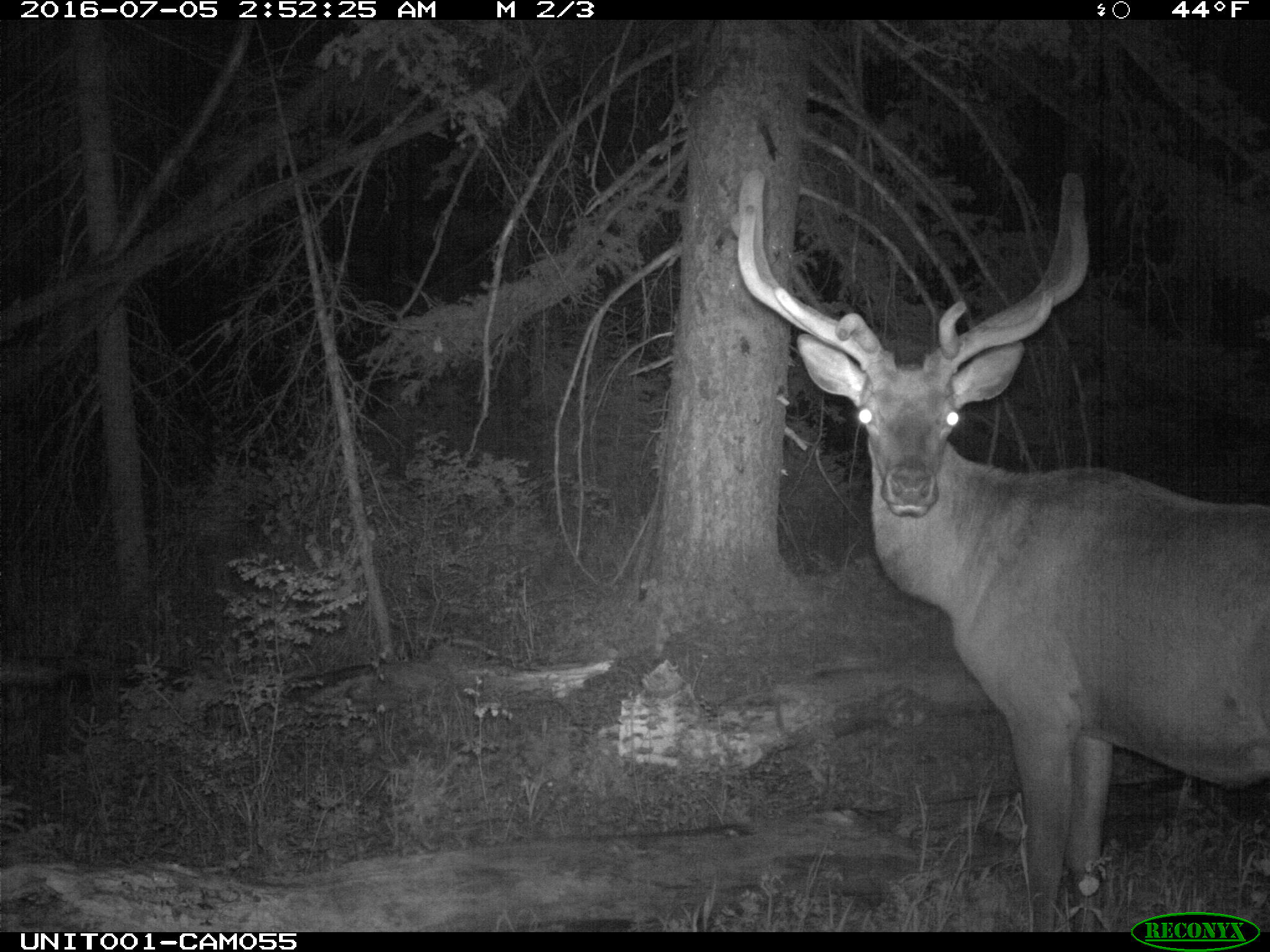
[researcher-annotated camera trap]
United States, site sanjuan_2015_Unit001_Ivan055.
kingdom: Animalia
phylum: Chordata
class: Mammalia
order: Artiodactyla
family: Cervidae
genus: Cervus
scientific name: Cervus elaphus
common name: red deer